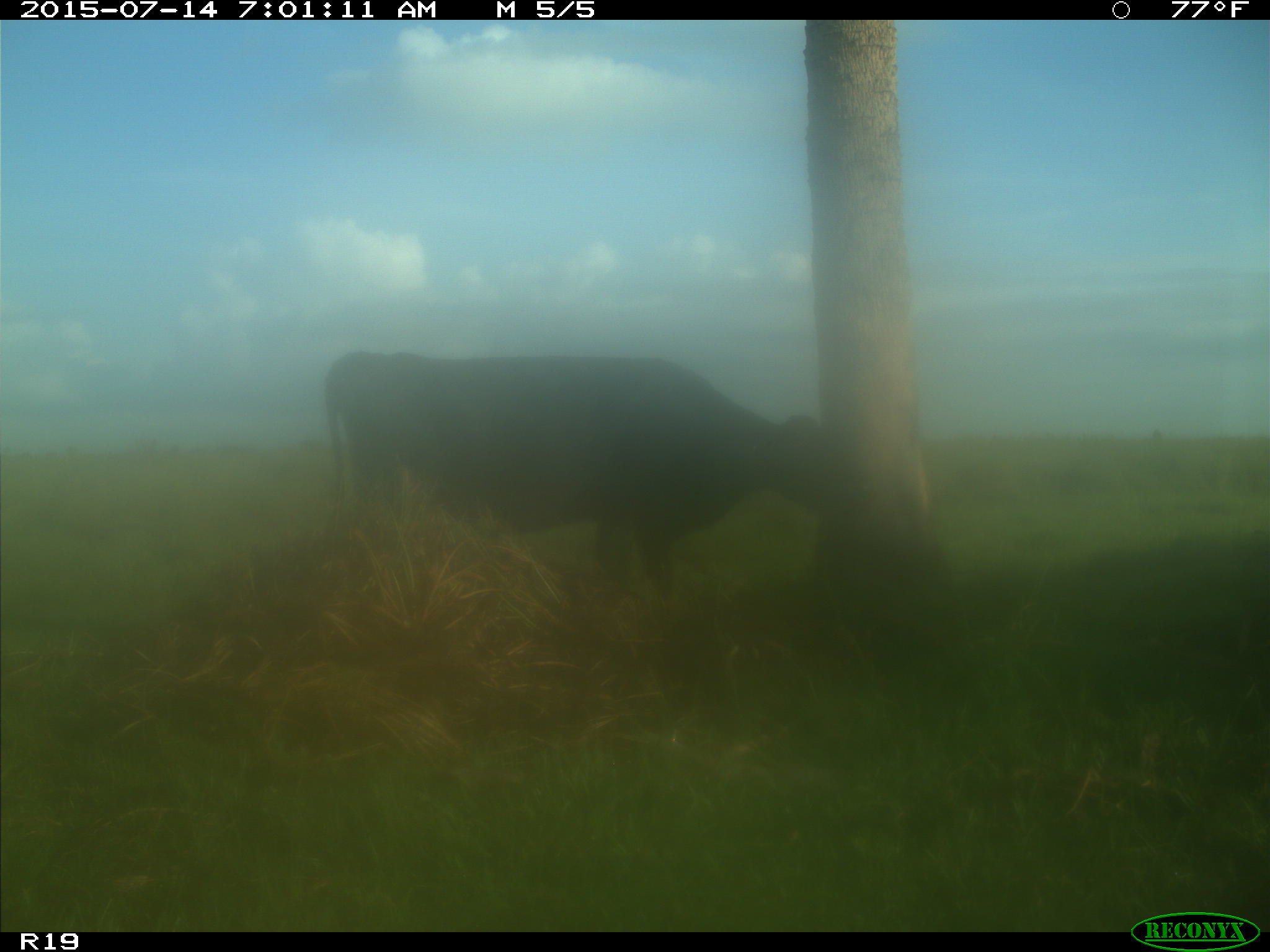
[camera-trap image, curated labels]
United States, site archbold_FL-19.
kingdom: Animalia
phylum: Chordata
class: Mammalia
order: Artiodactyla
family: Bovidae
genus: Bos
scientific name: Bos taurus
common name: domestic cow